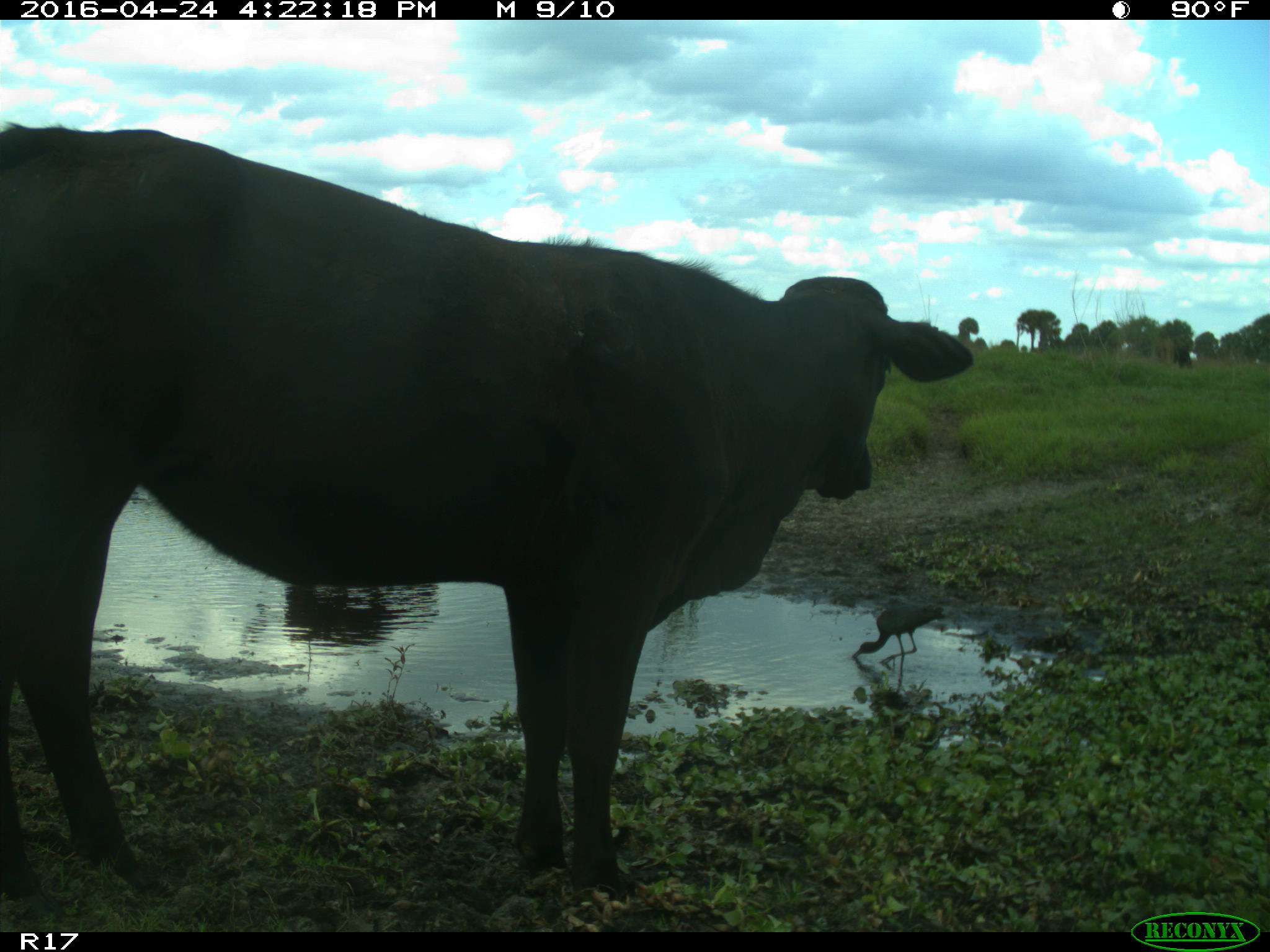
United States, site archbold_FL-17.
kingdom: Animalia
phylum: Chordata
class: Mammalia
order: Artiodactyla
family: Bovidae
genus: Bos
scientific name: Bos taurus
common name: domestic cow